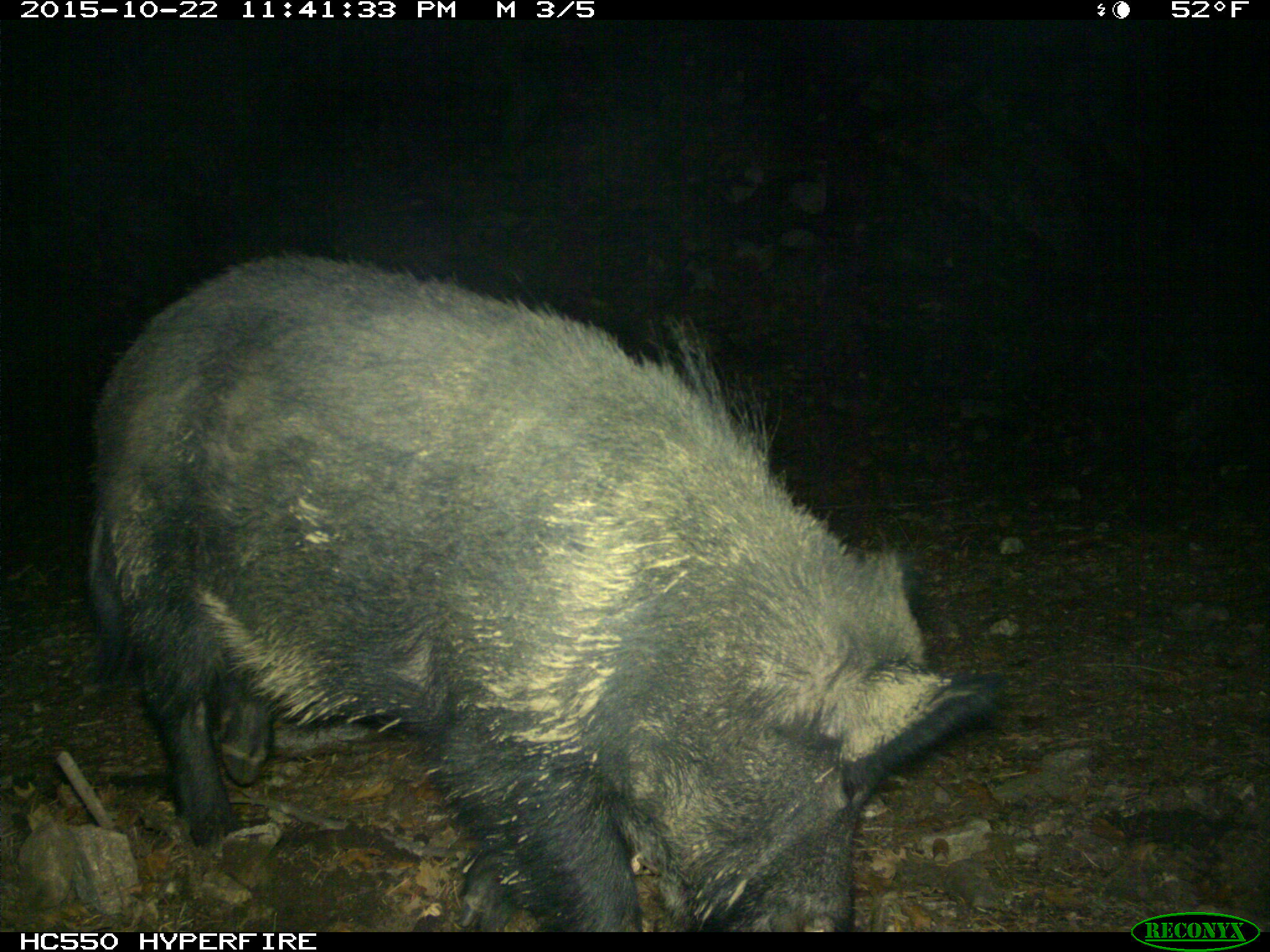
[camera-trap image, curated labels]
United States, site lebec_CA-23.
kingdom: Animalia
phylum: Chordata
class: Mammalia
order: Artiodactyla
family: Suidae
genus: Sus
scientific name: Sus scrofa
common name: wild boar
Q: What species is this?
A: Sus scrofa (wild boar).